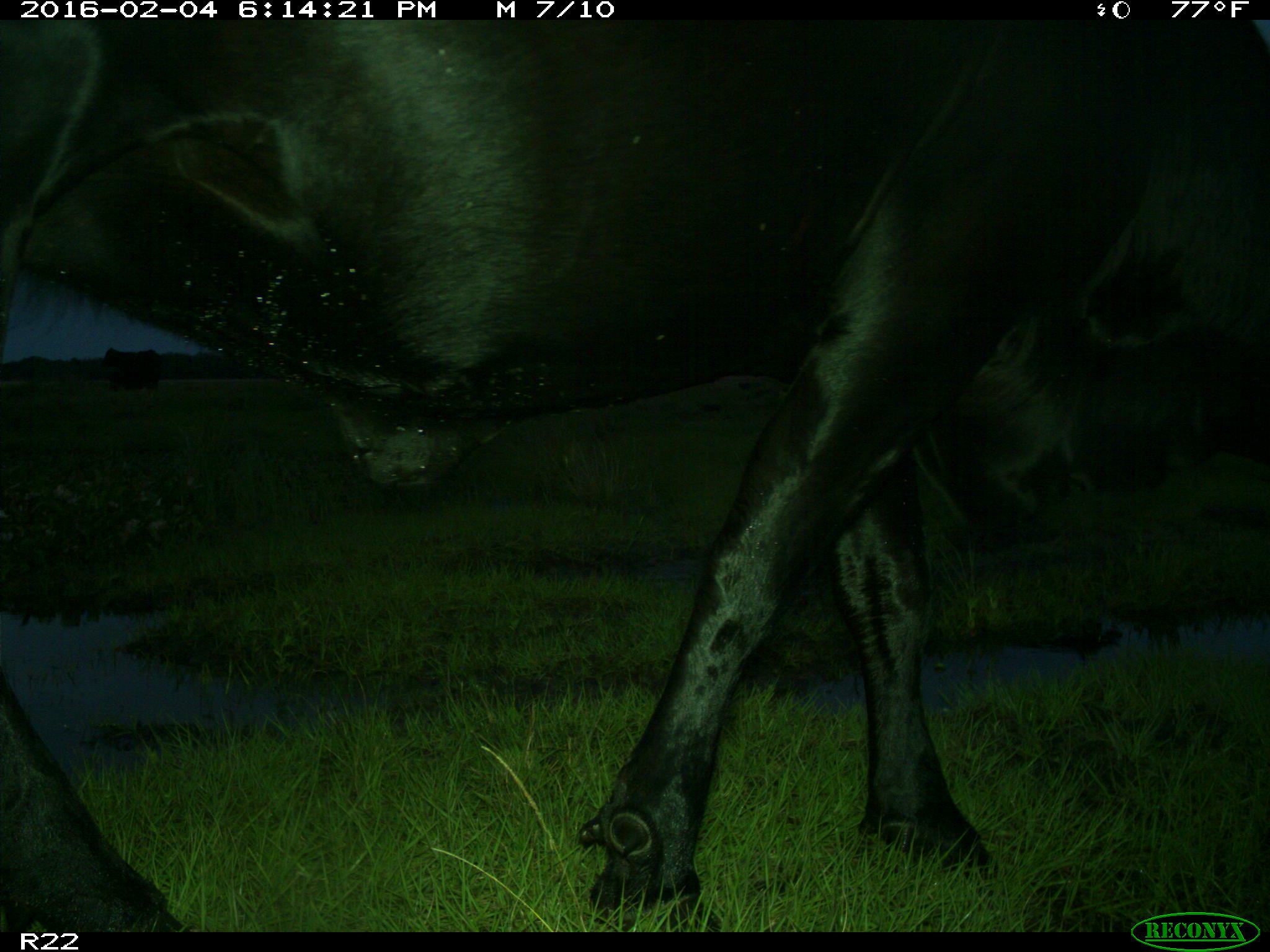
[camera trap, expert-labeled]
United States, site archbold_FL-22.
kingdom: Animalia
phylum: Chordata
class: Mammalia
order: Artiodactyla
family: Bovidae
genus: Bos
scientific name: Bos taurus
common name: domestic cow